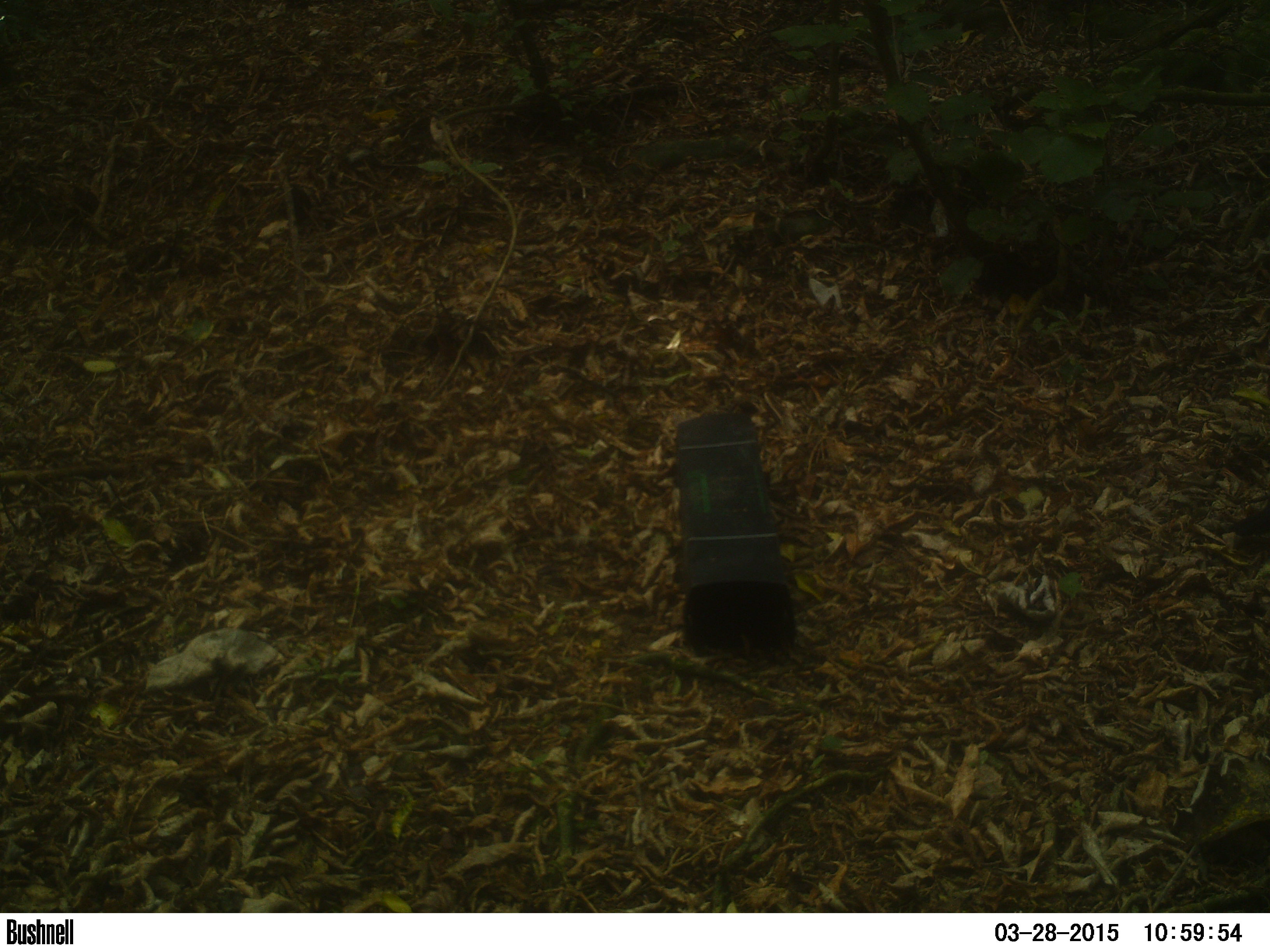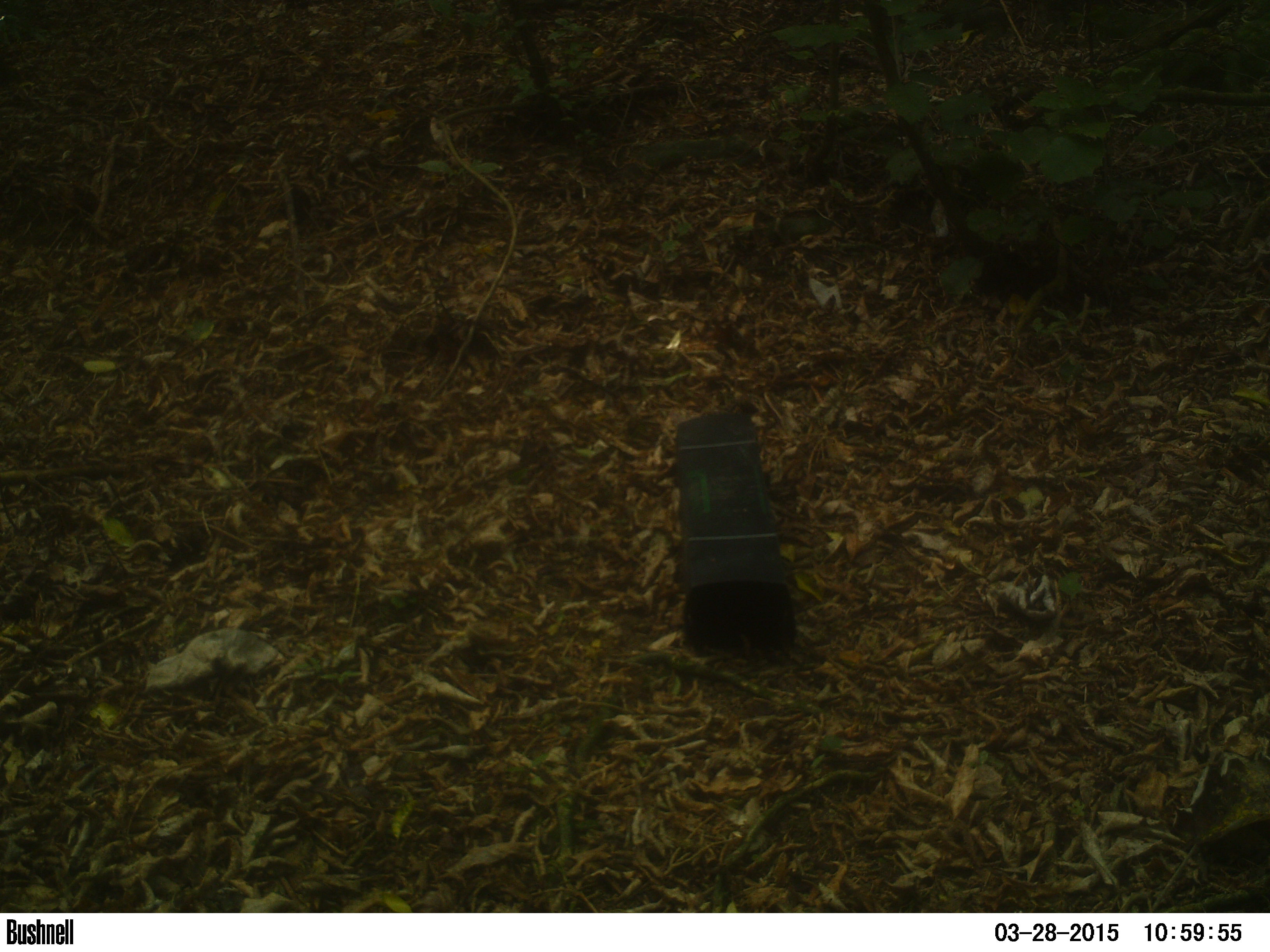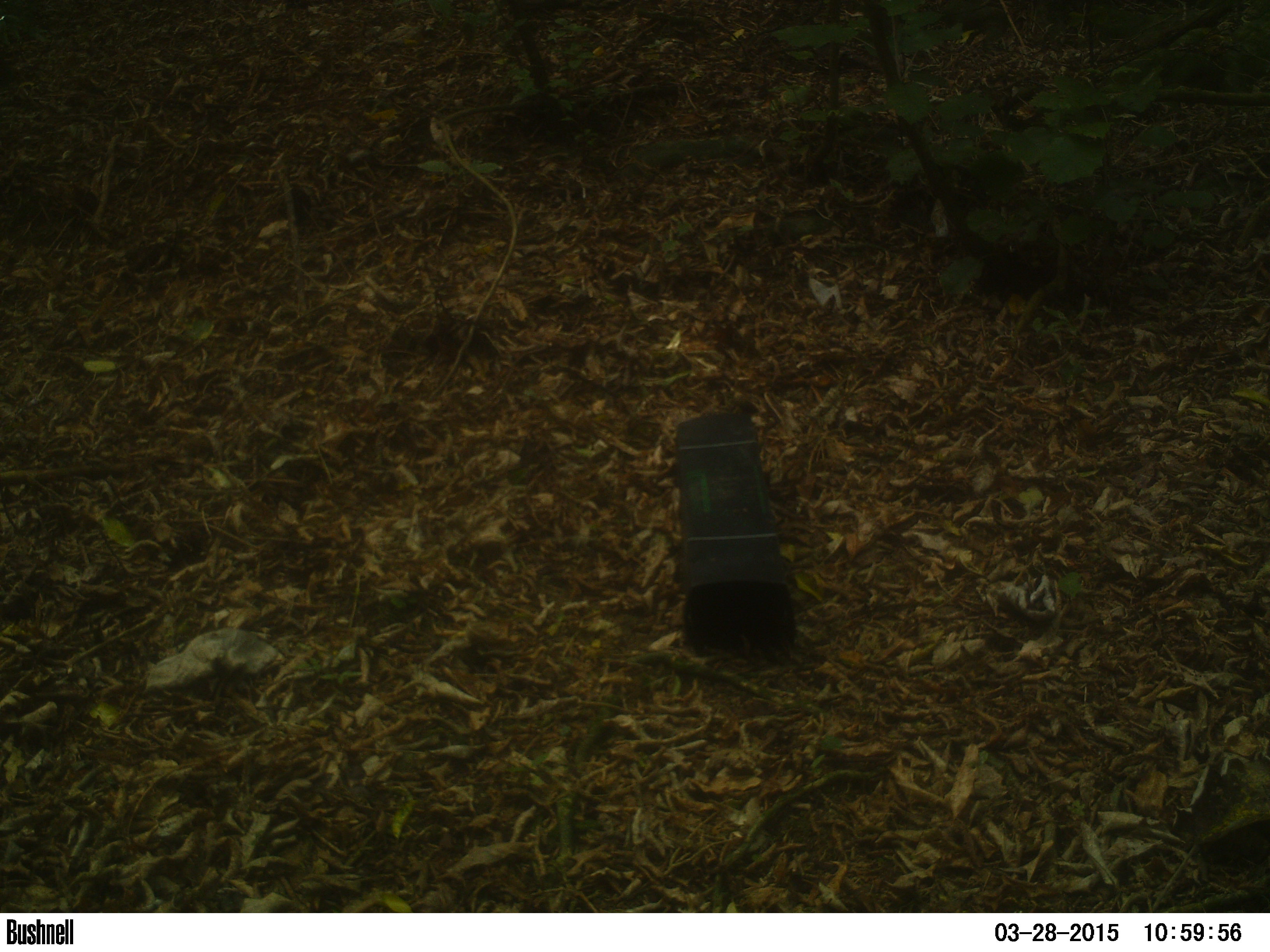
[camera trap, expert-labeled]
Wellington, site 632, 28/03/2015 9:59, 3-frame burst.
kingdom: Animalia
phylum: Chordata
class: Aves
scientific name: Aves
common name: bird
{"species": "bird (Aves)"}